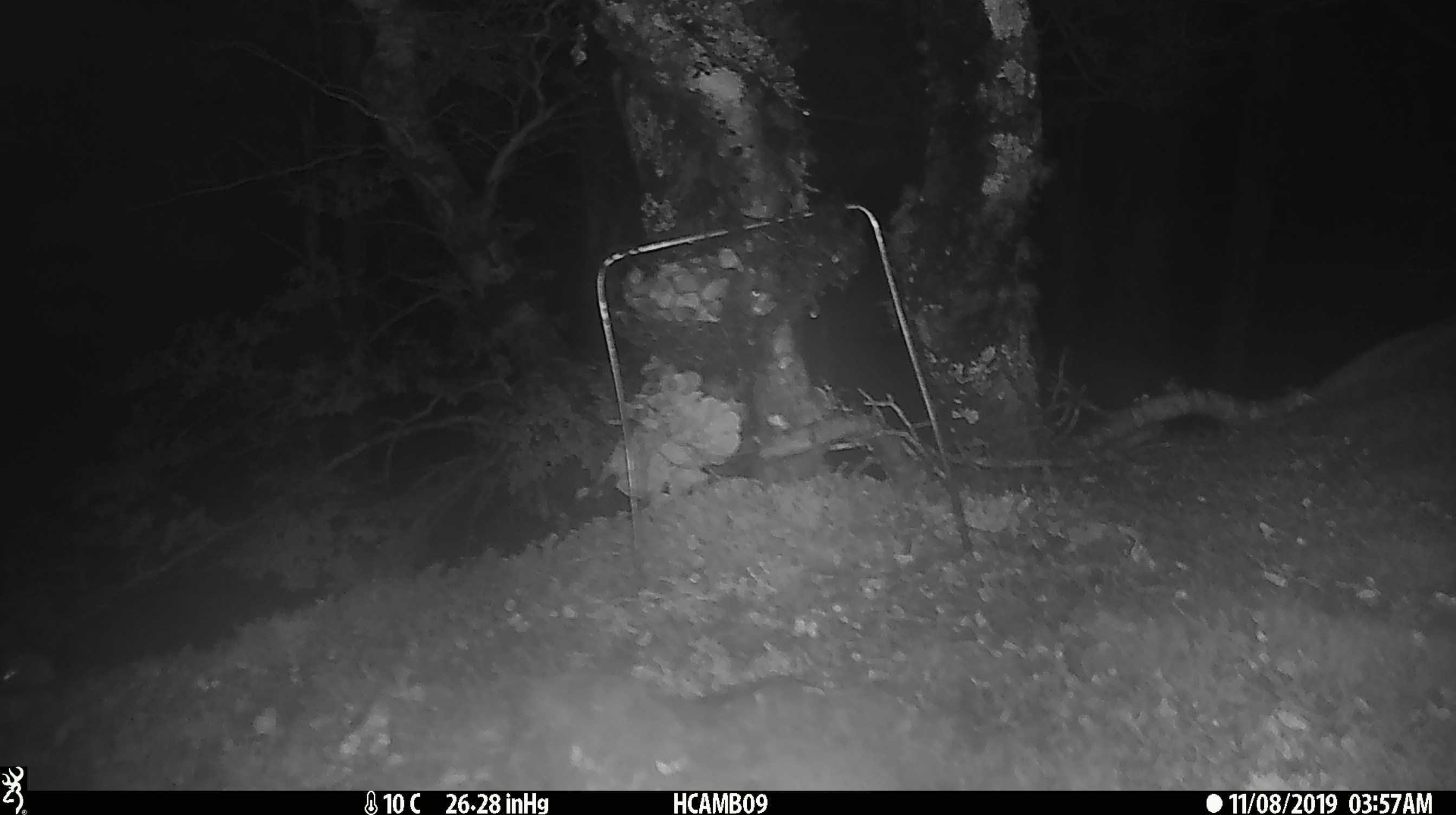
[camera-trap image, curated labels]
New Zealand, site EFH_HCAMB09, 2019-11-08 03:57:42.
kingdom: Animalia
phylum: Chordata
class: Mammalia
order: Rodentia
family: Muridae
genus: Mus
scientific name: Mus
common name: mouse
Mouse (Mus).